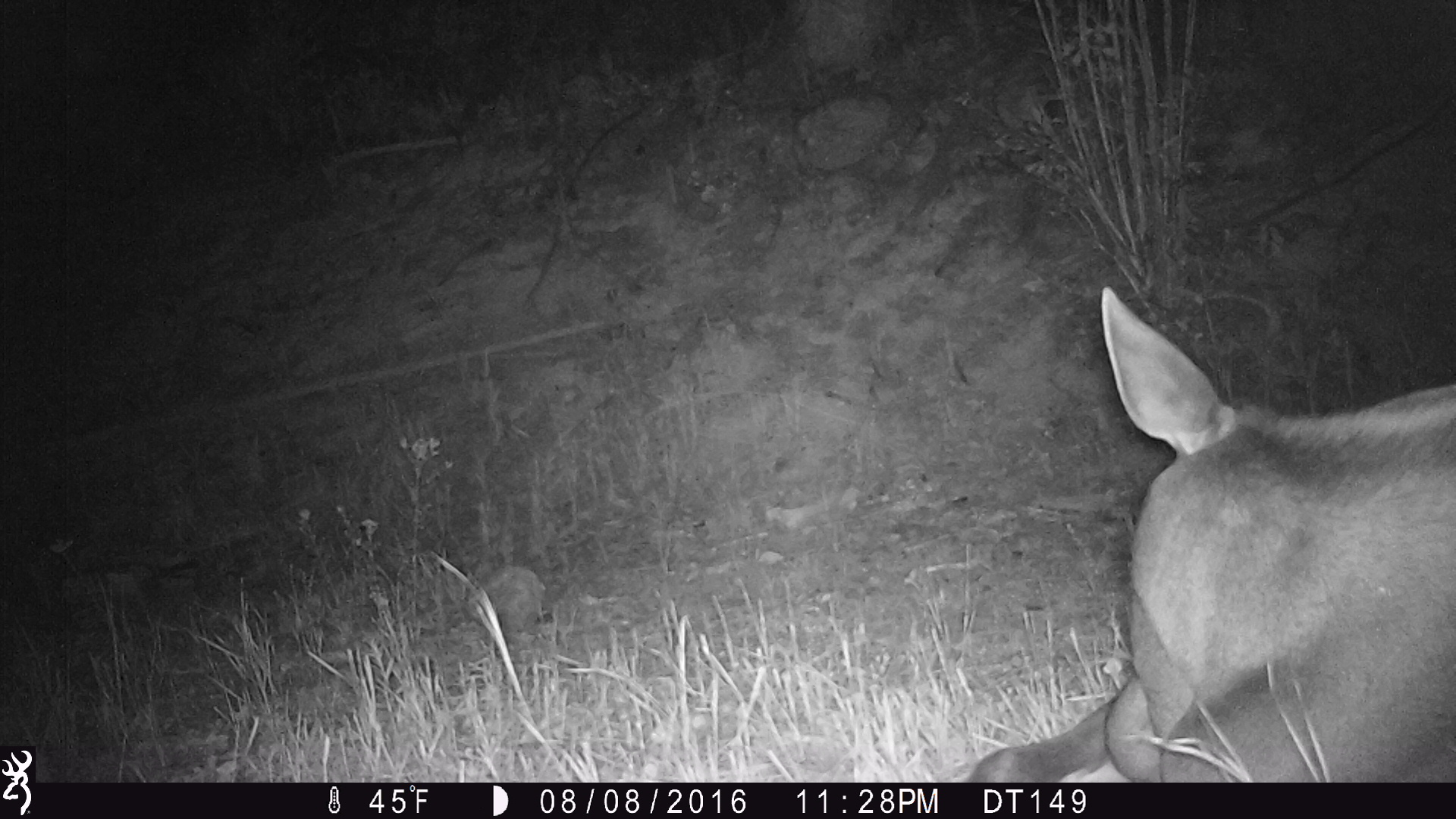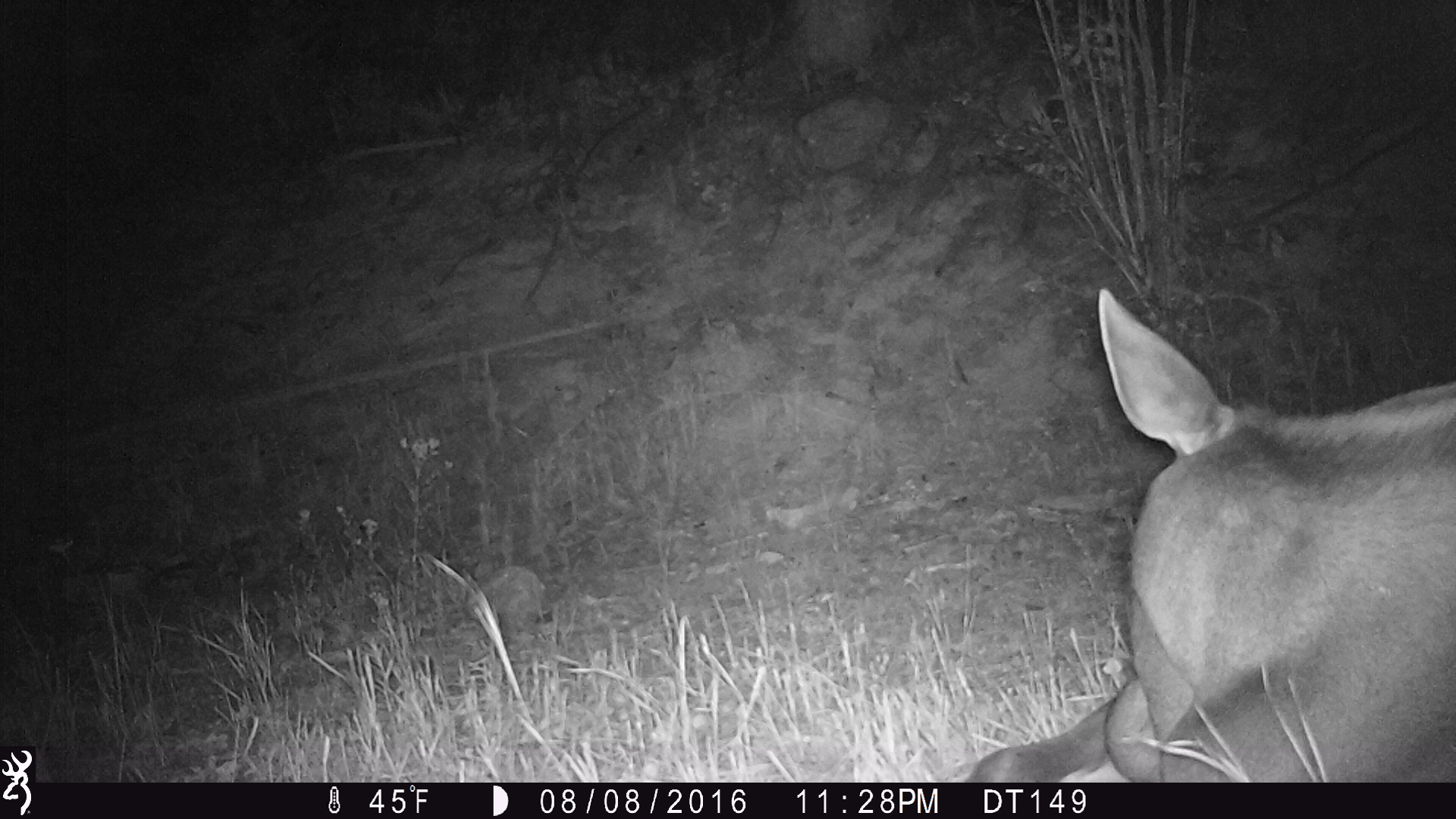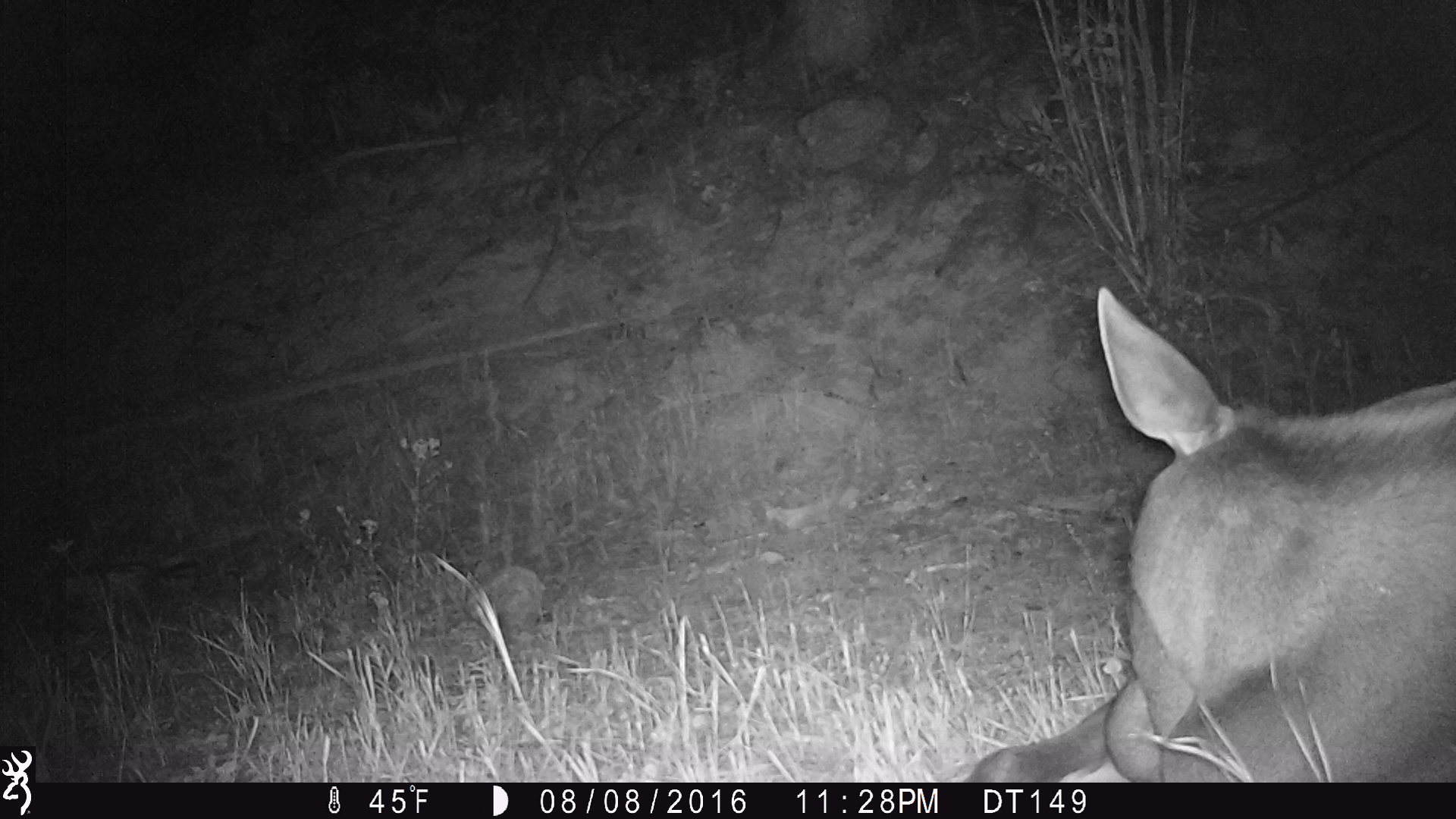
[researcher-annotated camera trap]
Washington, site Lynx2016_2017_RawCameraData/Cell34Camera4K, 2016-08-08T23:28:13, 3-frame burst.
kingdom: Animalia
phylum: Chordata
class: Mammalia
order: Artiodactyla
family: Cervidae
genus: Alces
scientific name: Alces alces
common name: moose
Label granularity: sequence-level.